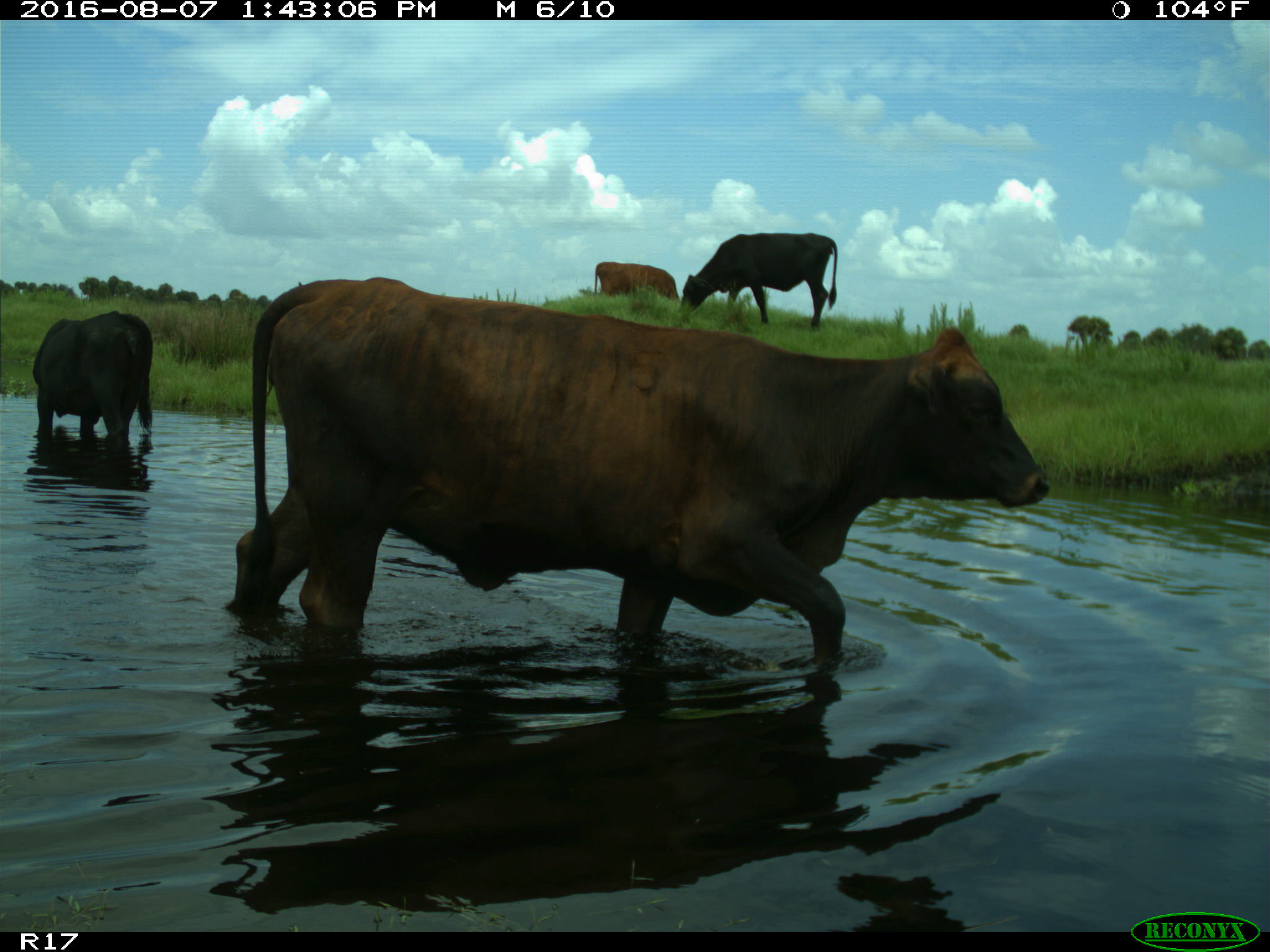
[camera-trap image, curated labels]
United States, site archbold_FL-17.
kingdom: Animalia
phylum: Chordata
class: Mammalia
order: Artiodactyla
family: Bovidae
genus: Bos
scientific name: Bos taurus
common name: domestic cow